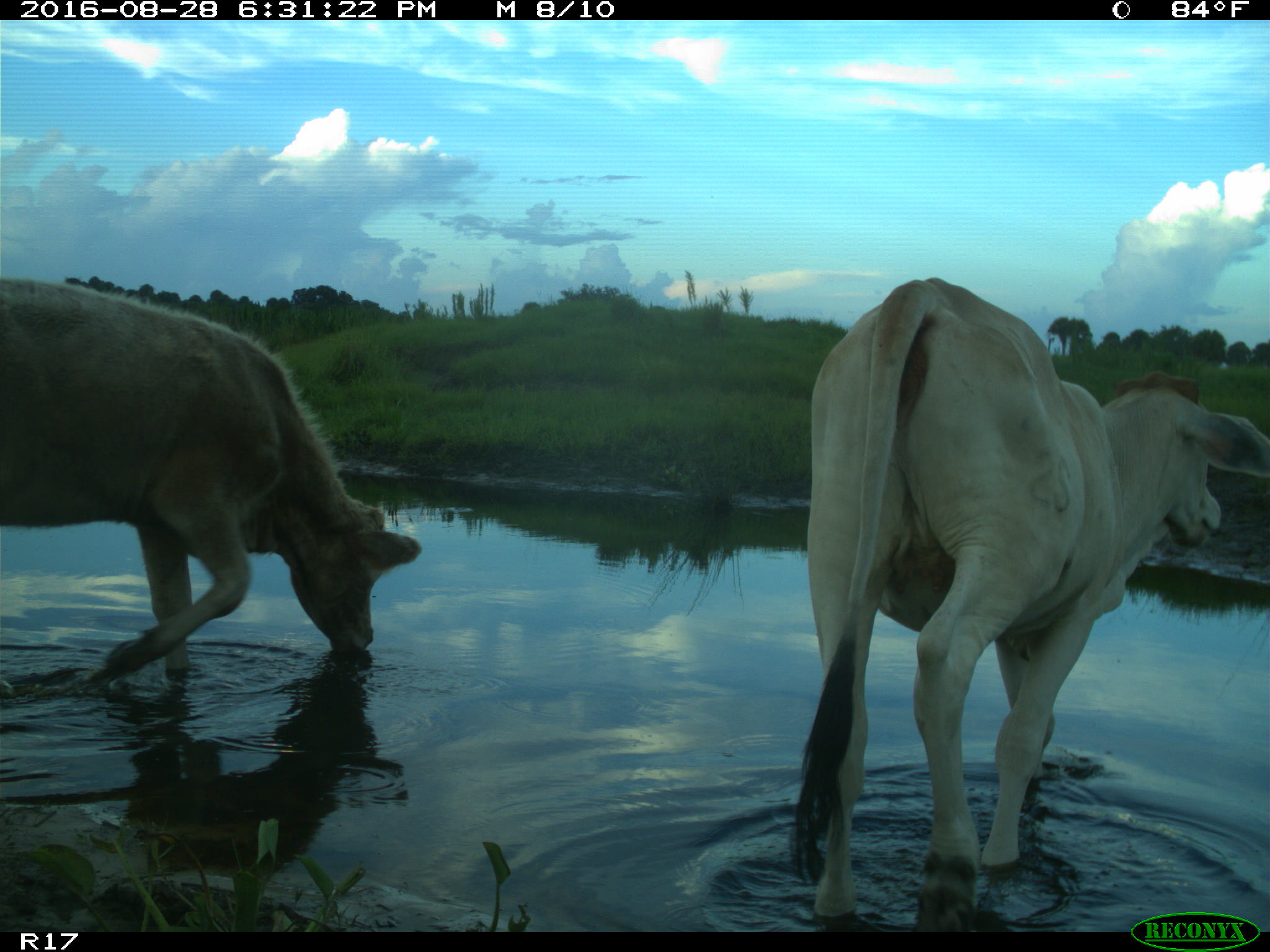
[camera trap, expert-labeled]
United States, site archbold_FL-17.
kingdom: Animalia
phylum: Chordata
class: Mammalia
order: Artiodactyla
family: Bovidae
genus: Bos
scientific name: Bos taurus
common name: domestic cow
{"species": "Bos taurus (domestic cow)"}